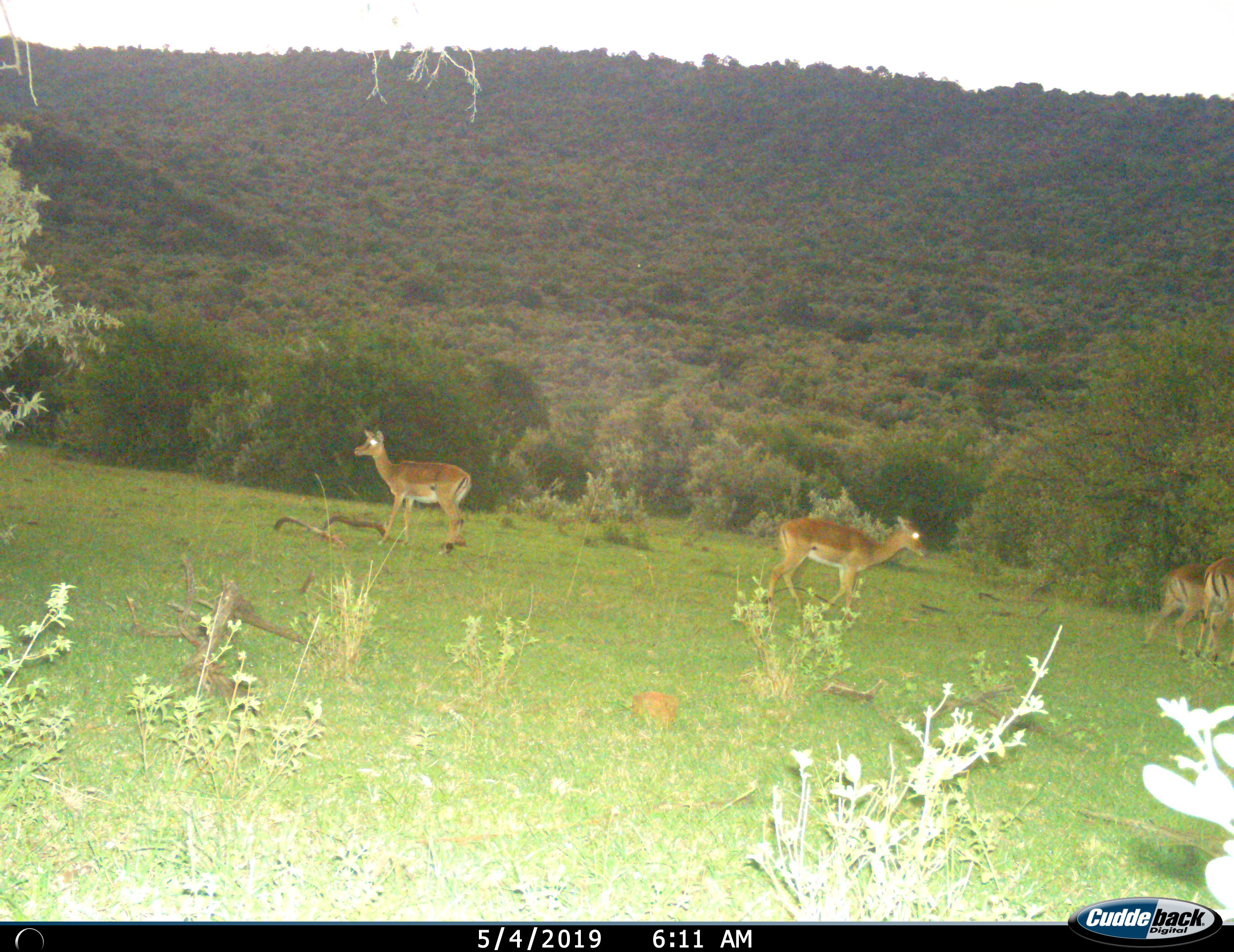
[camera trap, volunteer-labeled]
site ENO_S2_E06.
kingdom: Animalia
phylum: Chordata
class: Mammalia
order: Artiodactyla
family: Bovidae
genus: Aepyceros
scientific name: Aepyceros melampus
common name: impala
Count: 4.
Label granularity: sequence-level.